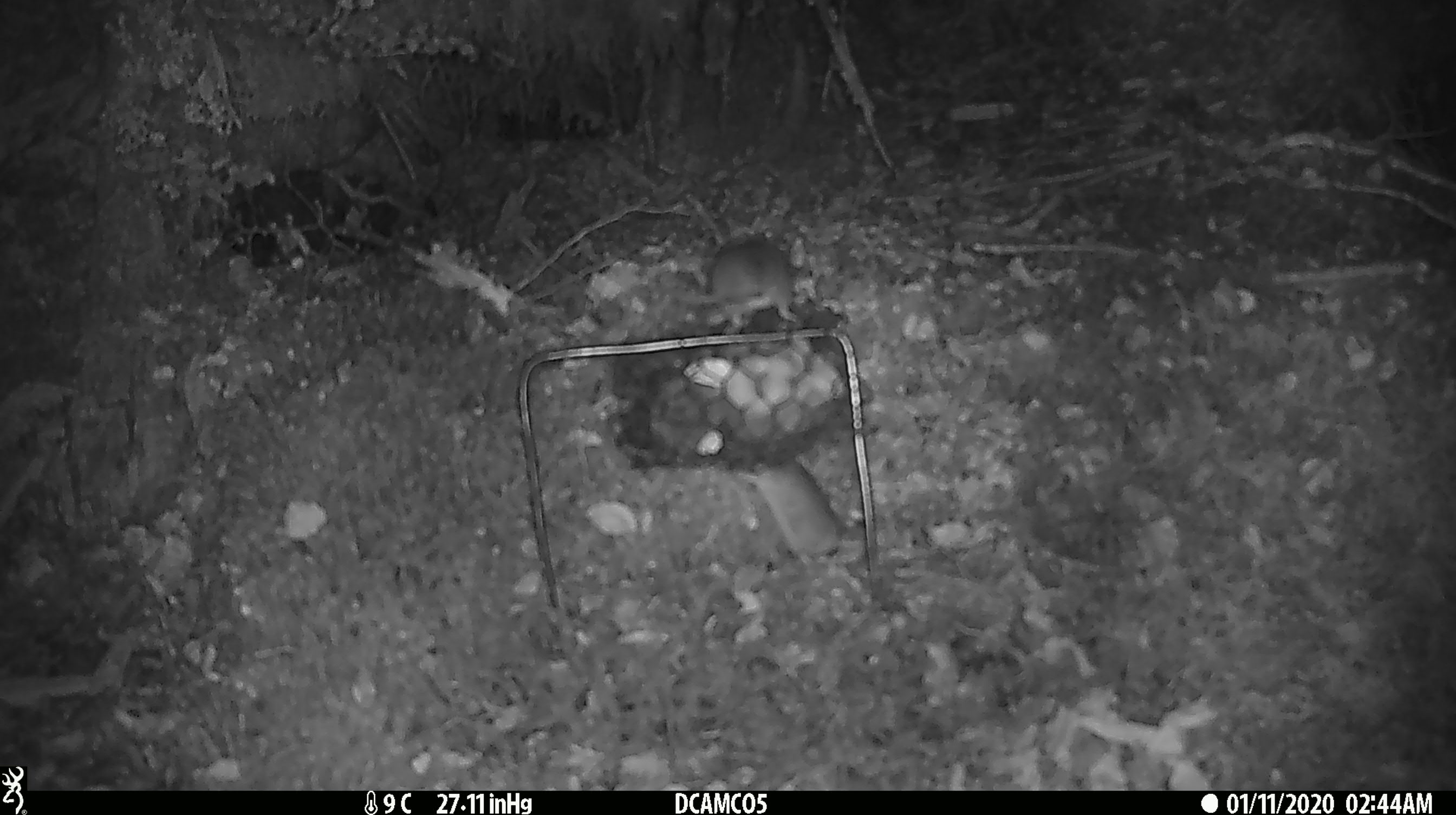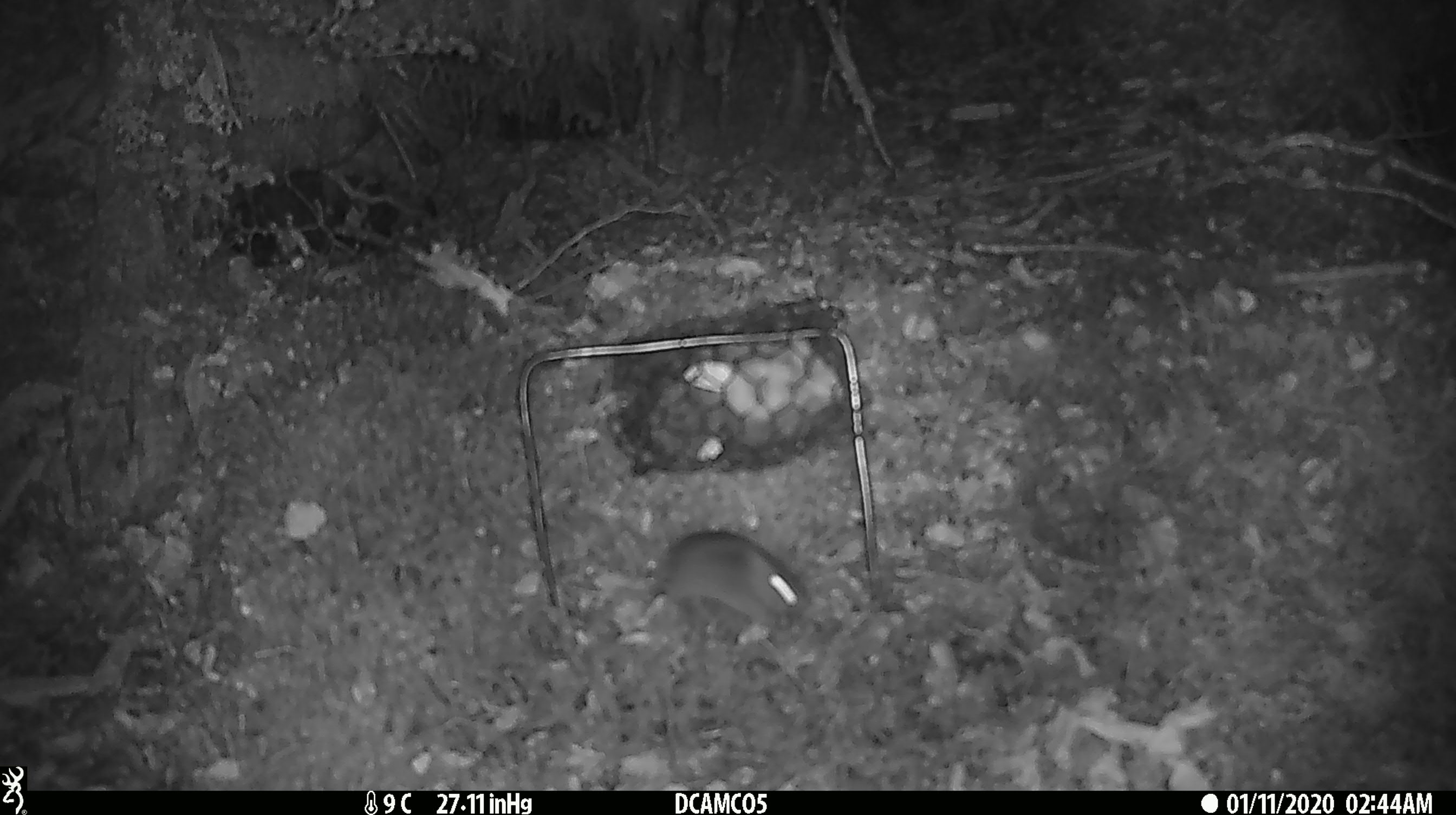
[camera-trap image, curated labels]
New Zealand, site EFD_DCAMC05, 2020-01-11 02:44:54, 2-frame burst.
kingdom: Animalia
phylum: Chordata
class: Mammalia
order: Rodentia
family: Muridae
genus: Mus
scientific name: Mus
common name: mouse